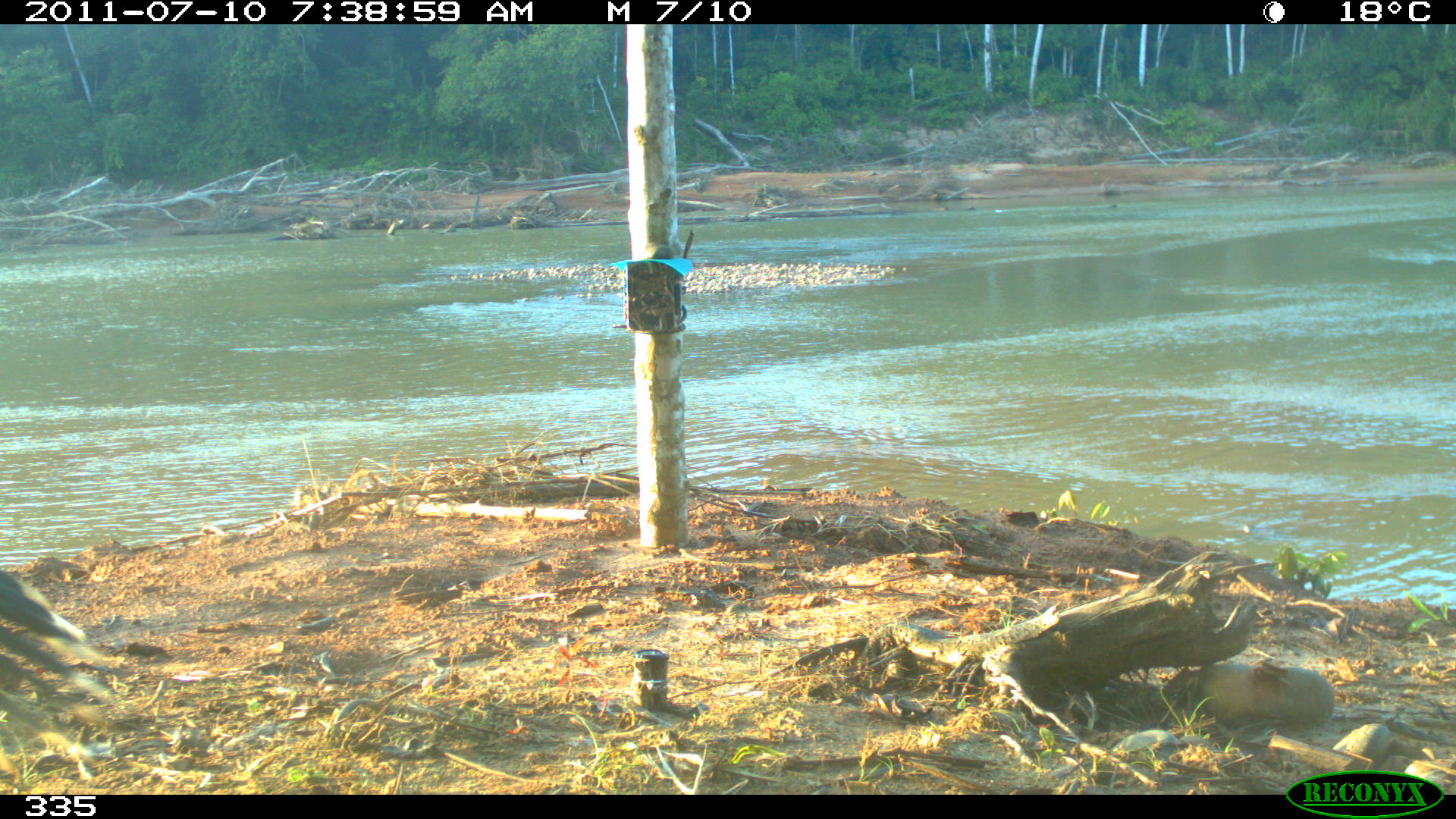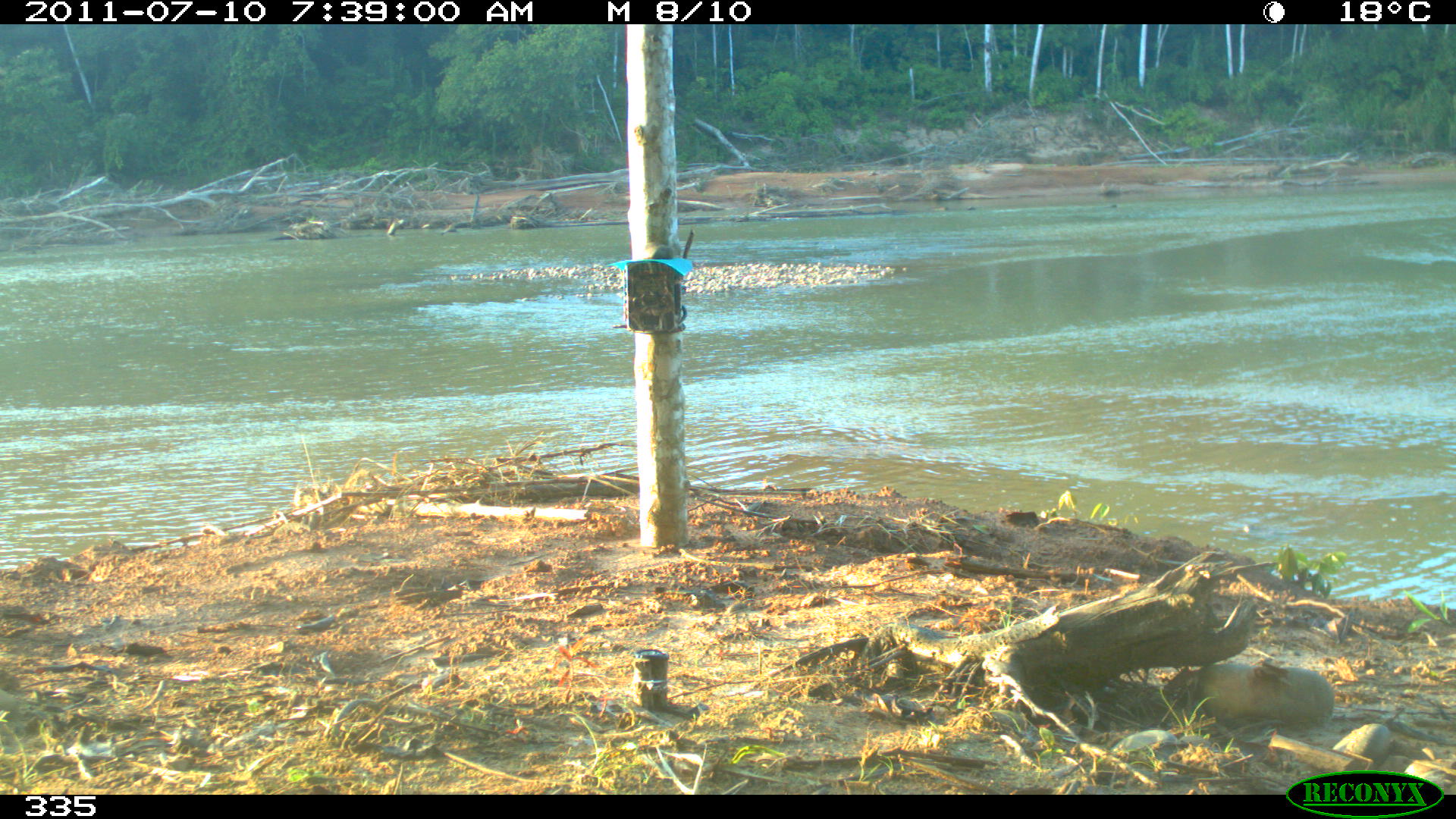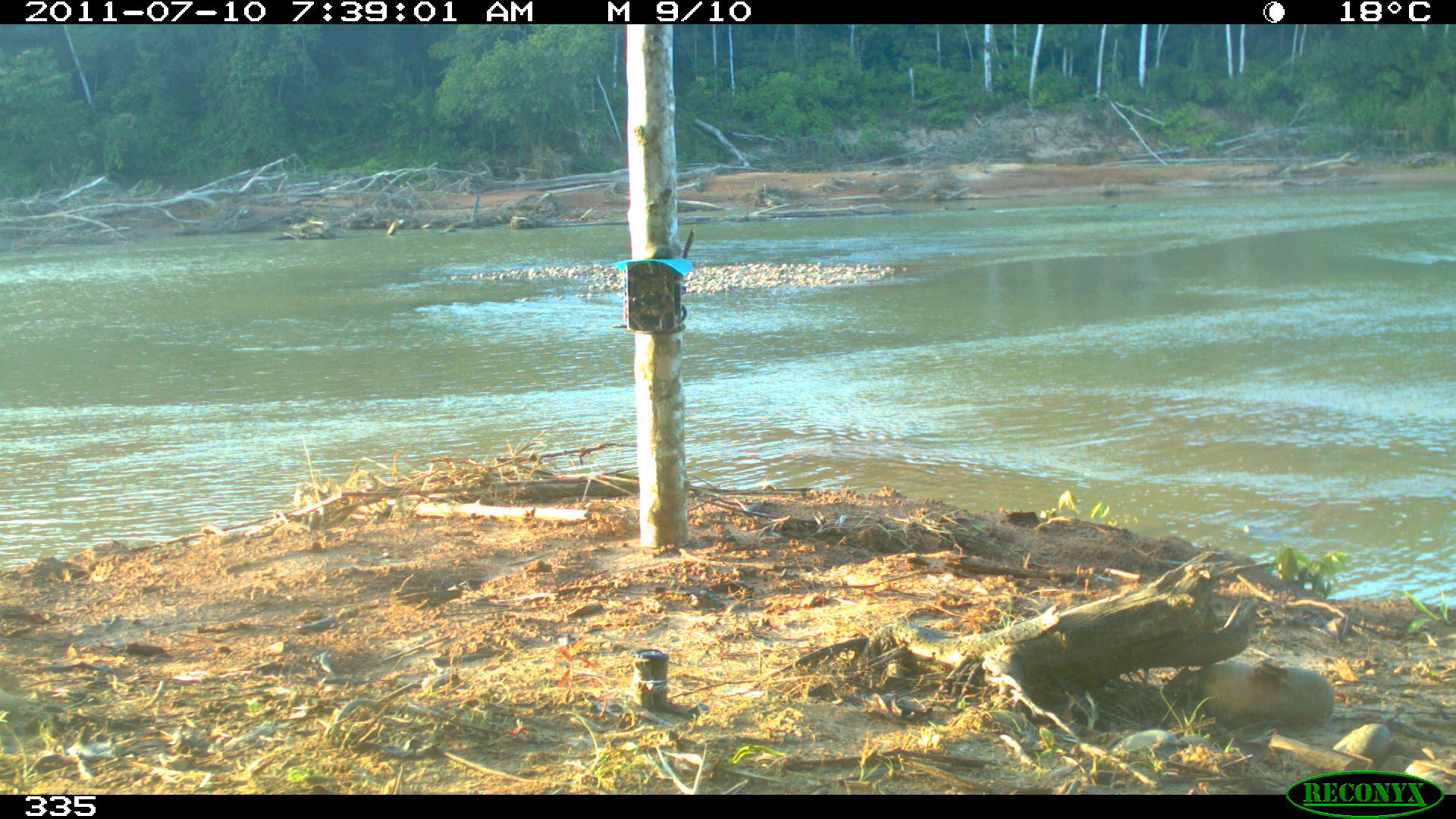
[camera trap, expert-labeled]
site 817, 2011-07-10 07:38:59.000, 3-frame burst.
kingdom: Animalia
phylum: Chordata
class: Aves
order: Galliformes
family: Cracidae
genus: Mitu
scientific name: Mitu tuberosum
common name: razor-billed curassow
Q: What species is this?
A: Mitu tuberosum (razor-billed curassow).